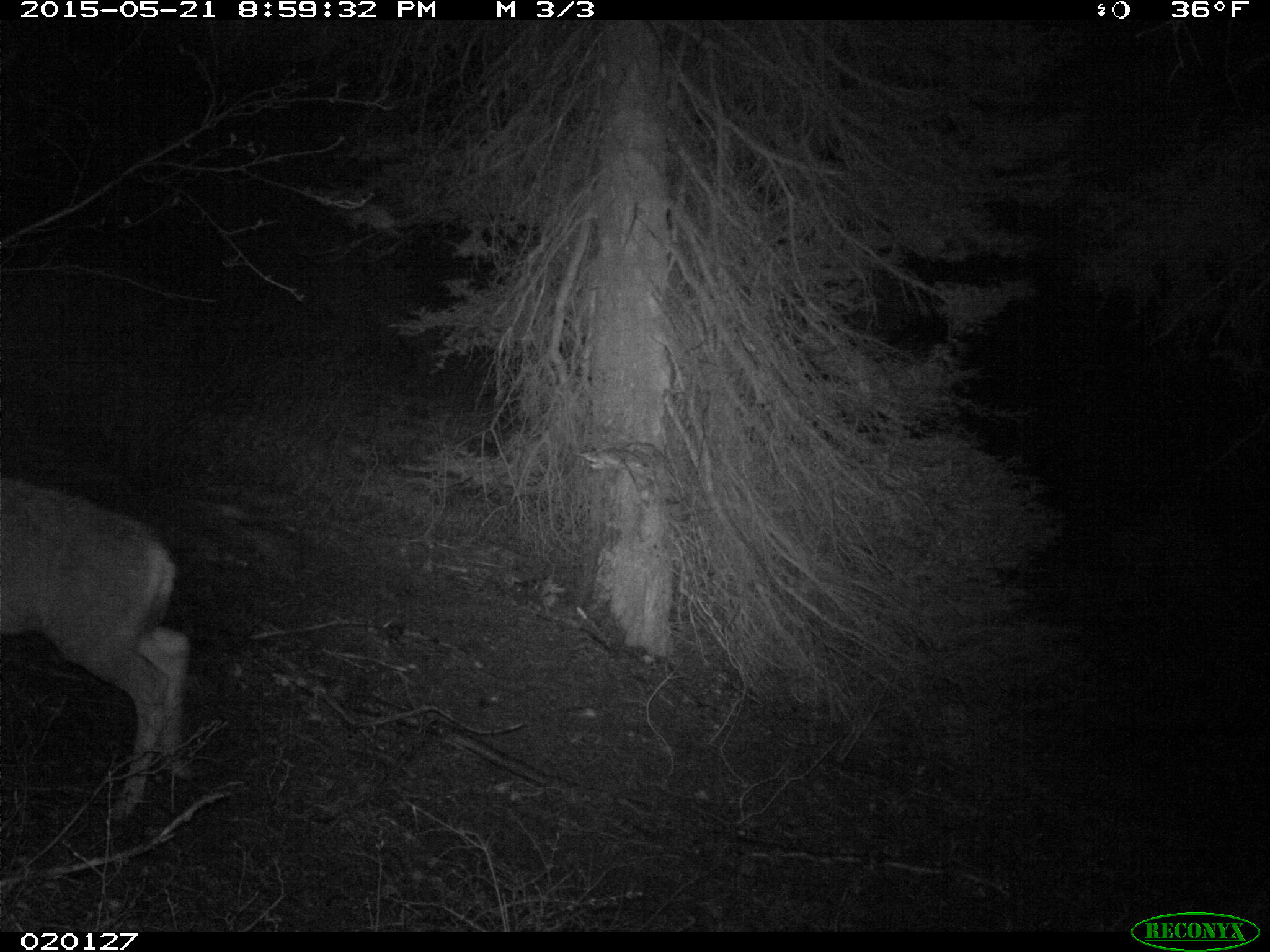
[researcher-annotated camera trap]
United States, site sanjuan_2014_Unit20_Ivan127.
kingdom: Animalia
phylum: Chordata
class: Mammalia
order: Artiodactyla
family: Cervidae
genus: Odocoileus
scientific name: Odocoileus hemionus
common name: mule deer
Odocoileus hemionus (mule deer).